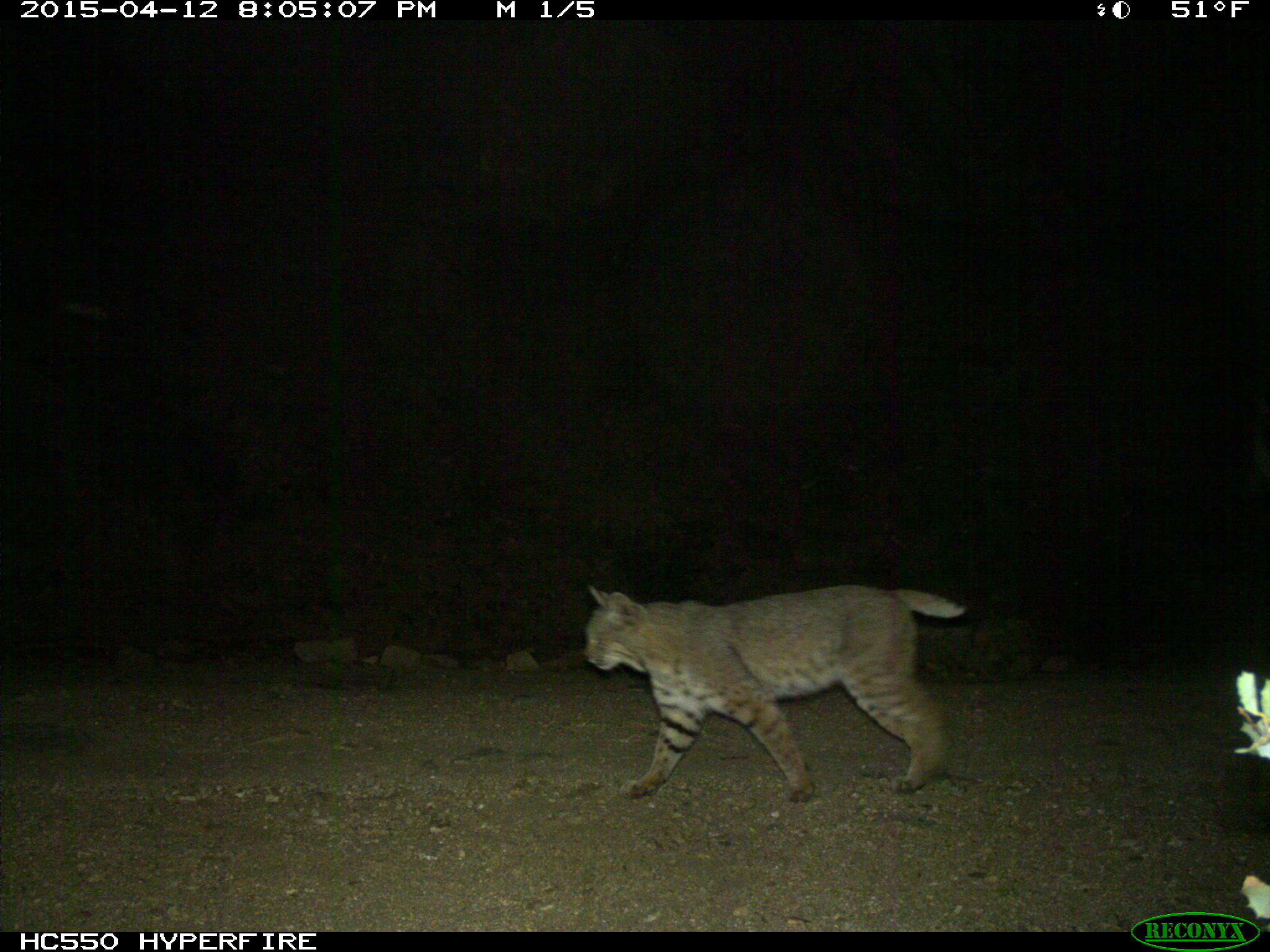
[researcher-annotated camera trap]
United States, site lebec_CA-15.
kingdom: Animalia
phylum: Chordata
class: Mammalia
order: Carnivora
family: Felidae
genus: Lynx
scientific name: Lynx rufus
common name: bobcat